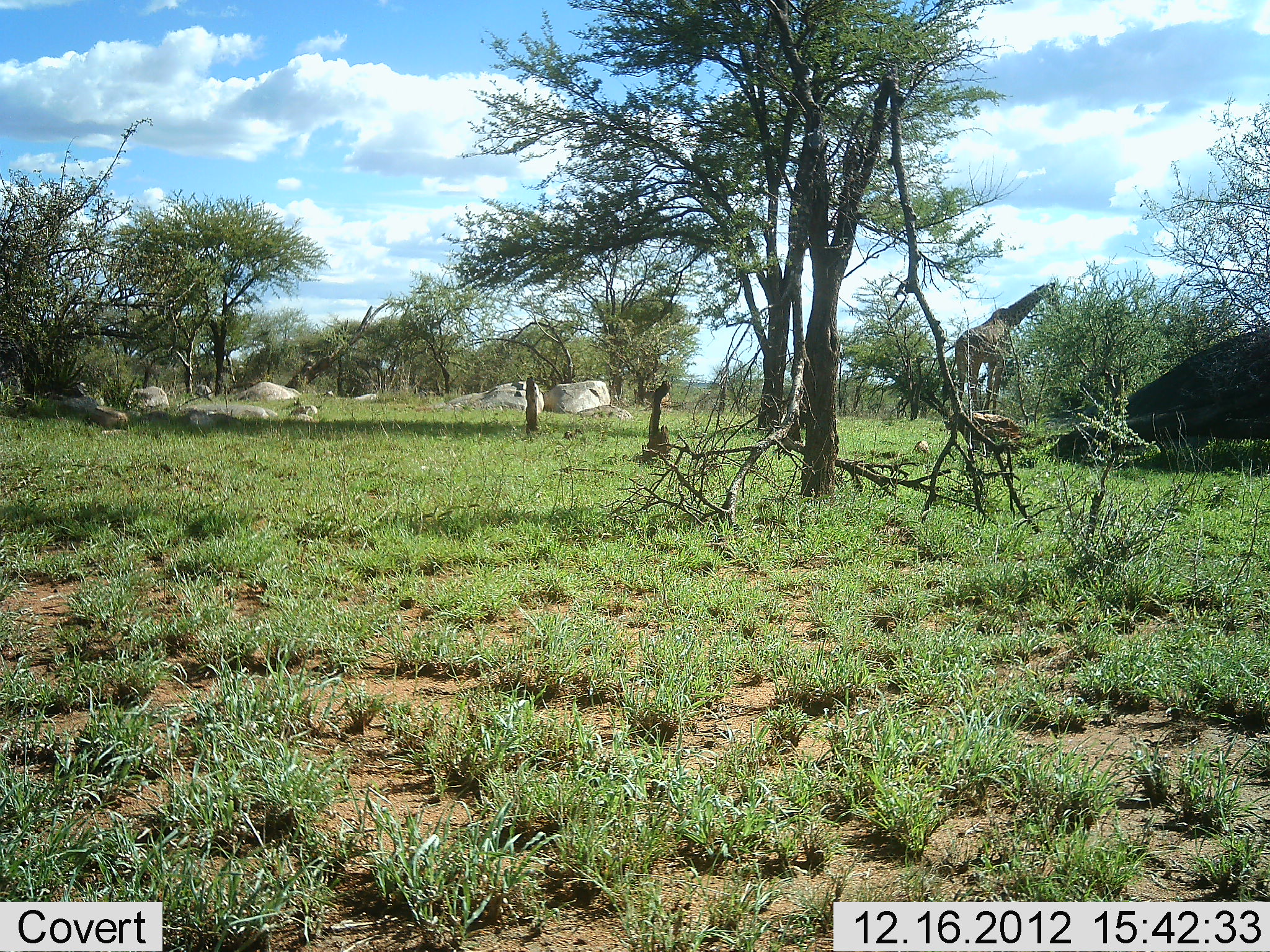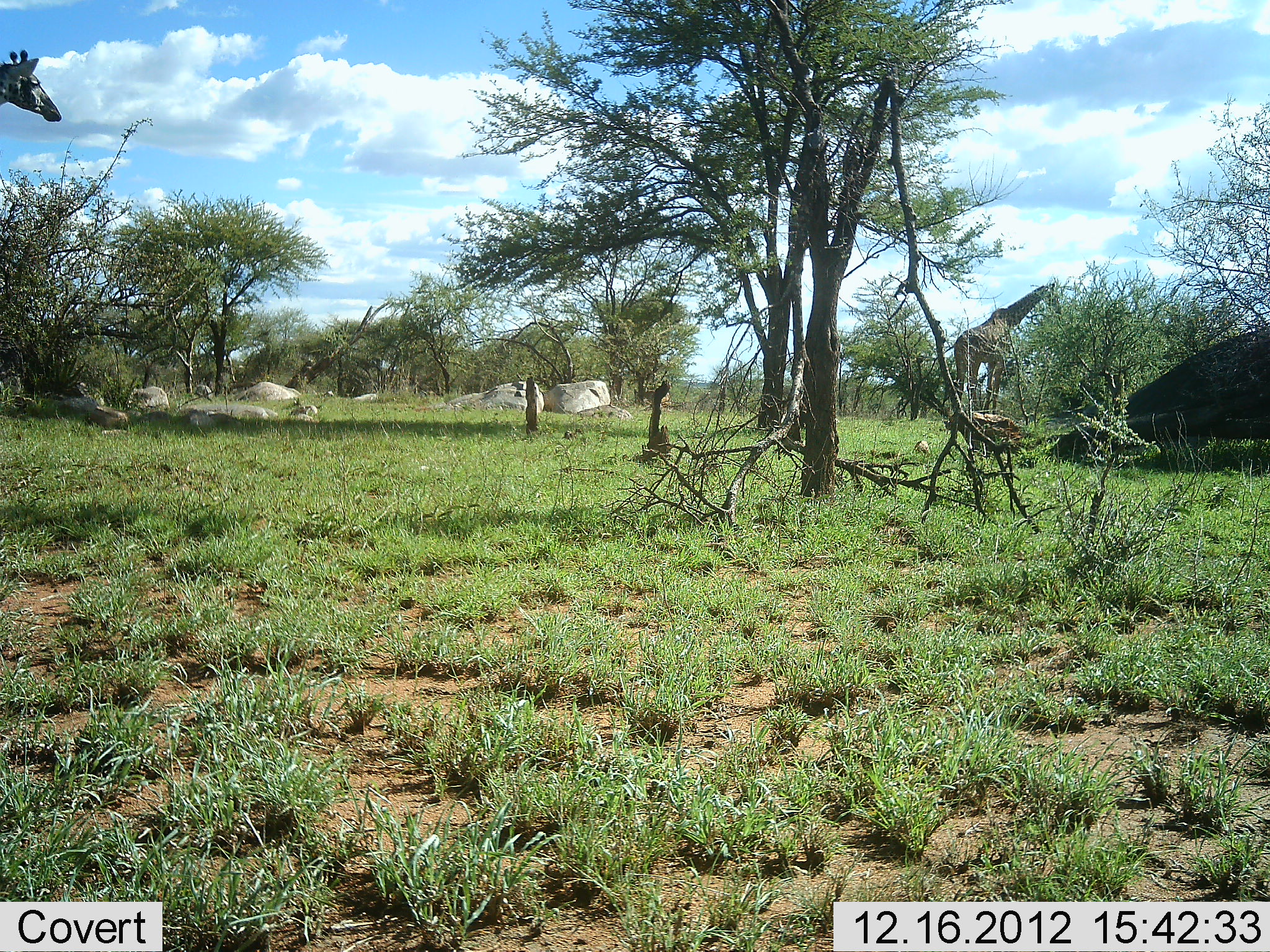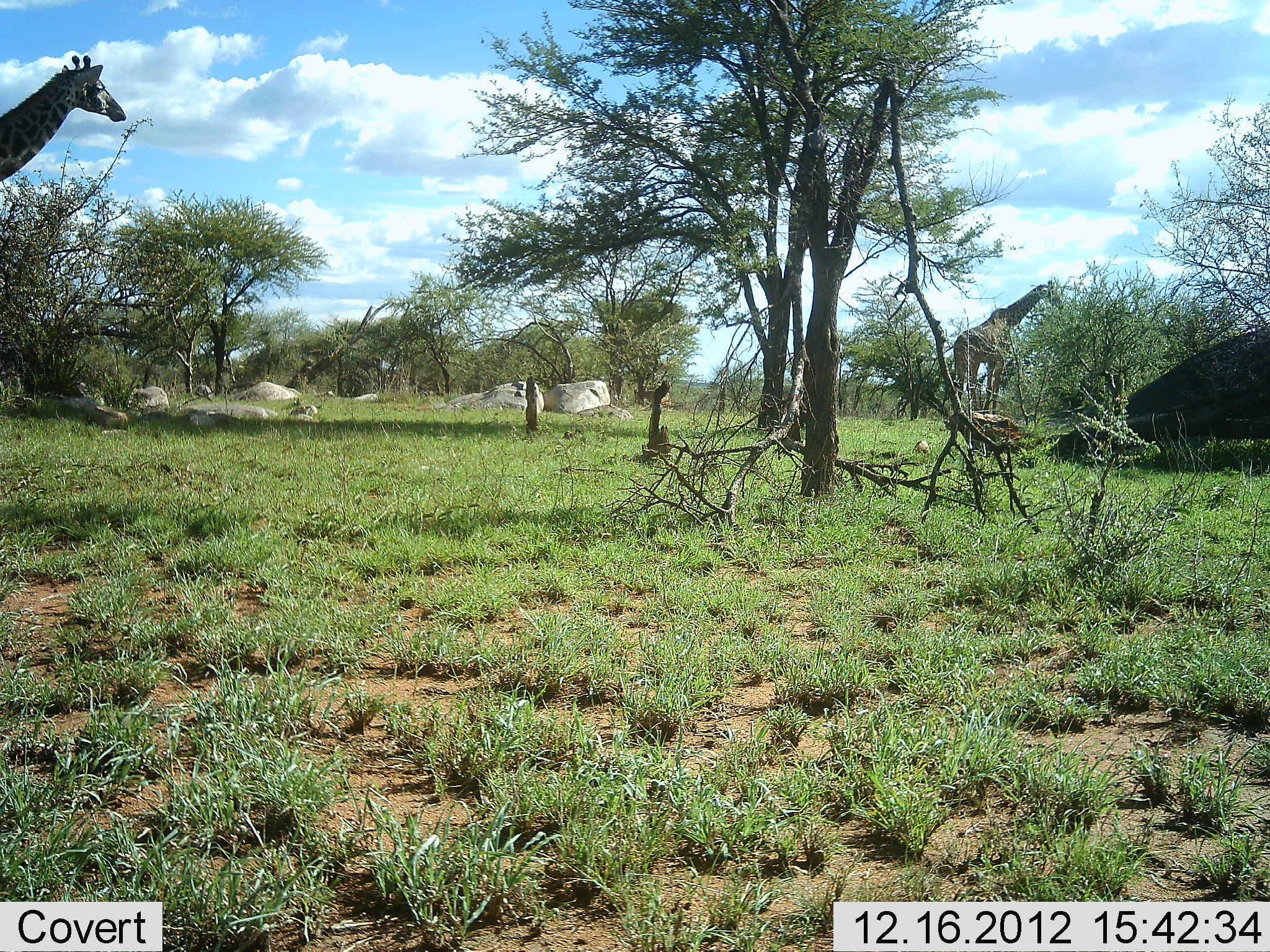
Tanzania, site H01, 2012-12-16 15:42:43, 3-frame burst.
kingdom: Animalia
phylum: Chordata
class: Mammalia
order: Artiodactyla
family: Giraffidae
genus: Giraffa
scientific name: Giraffa camelopardalis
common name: giraffe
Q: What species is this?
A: Giraffe (Giraffa camelopardalis).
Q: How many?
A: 2.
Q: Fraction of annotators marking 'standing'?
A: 32%.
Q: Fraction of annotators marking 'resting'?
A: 3%.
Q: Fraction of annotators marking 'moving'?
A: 81%.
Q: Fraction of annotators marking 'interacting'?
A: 0%.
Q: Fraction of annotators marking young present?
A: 3%.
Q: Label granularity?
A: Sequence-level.